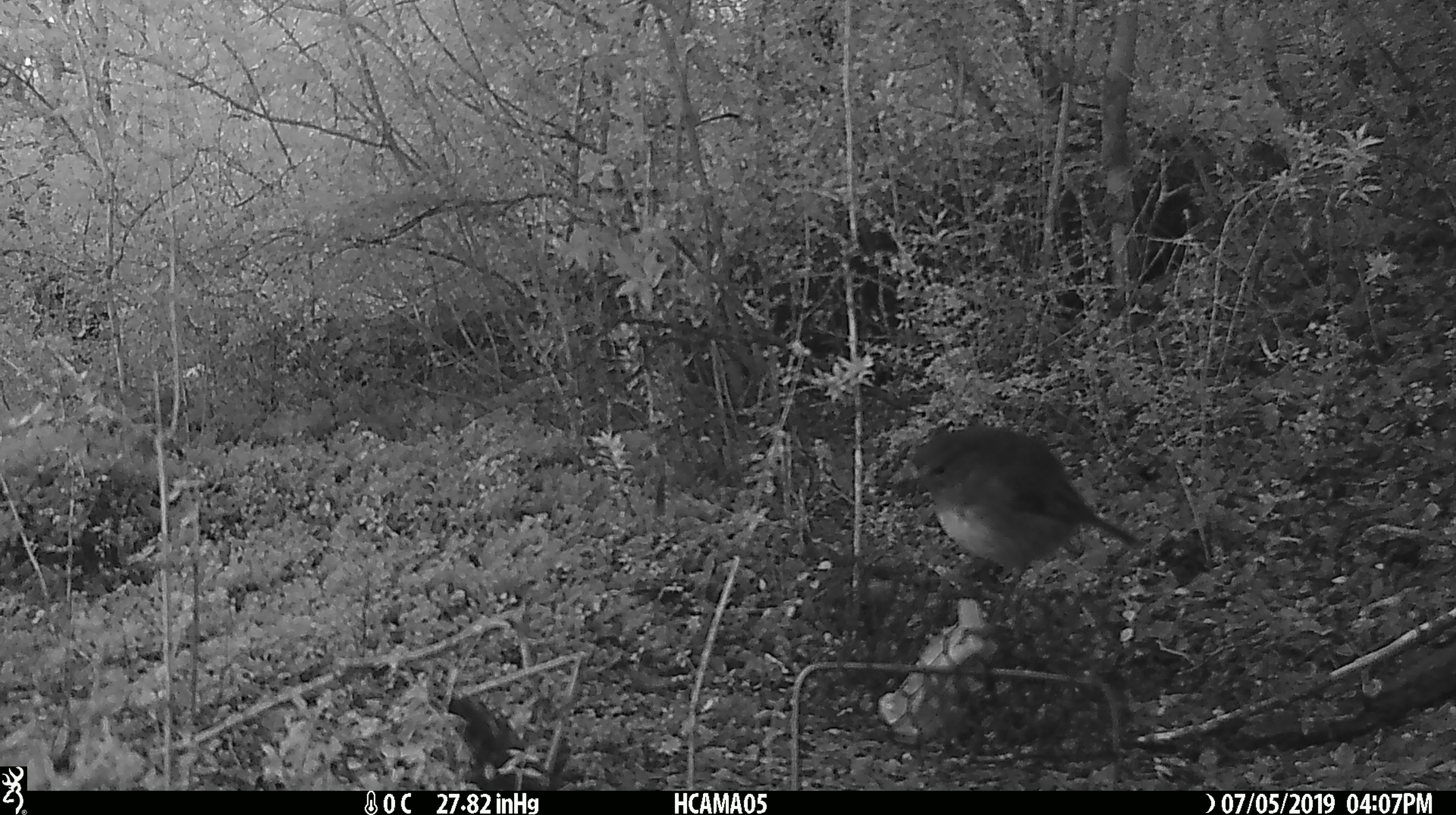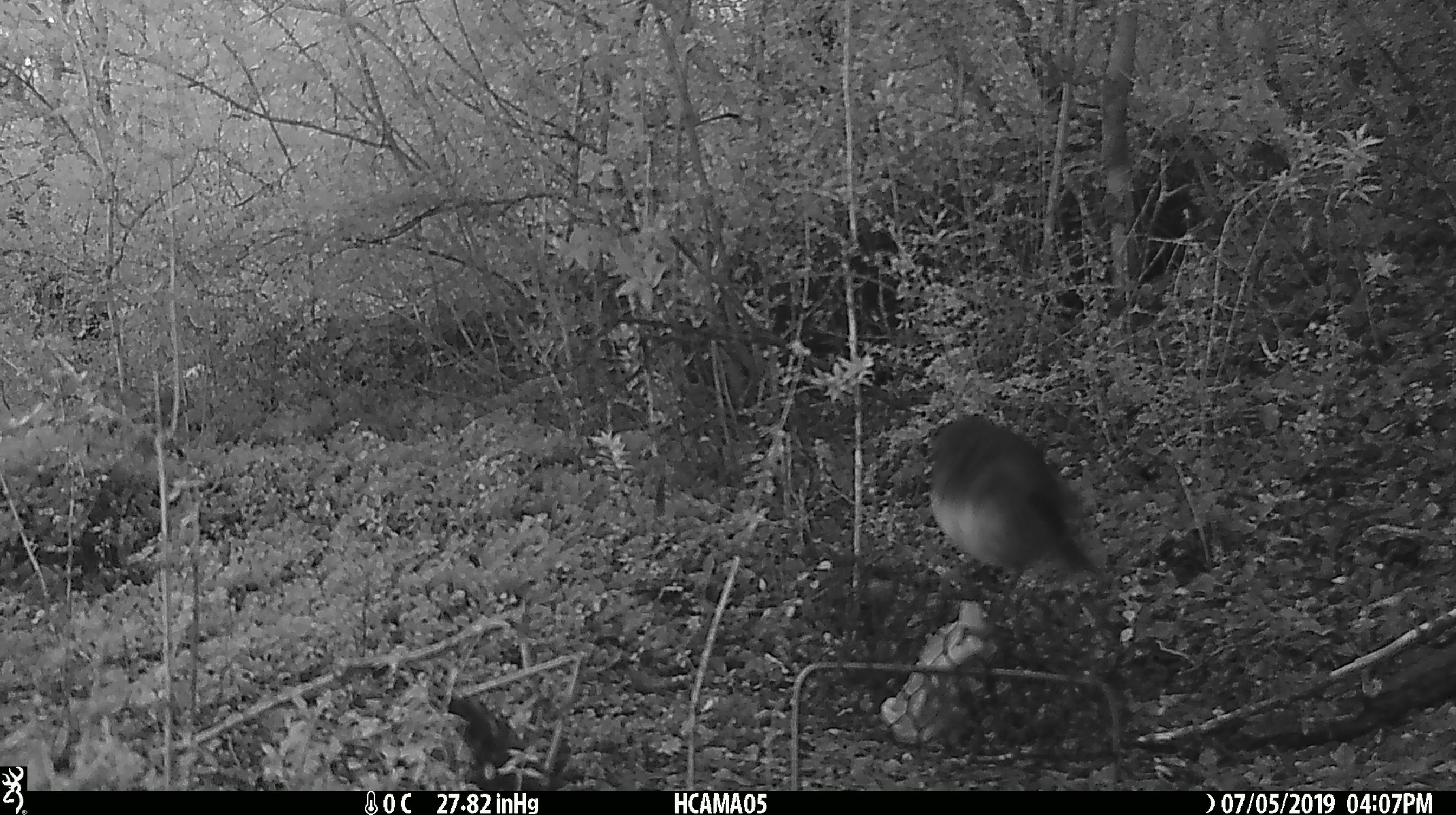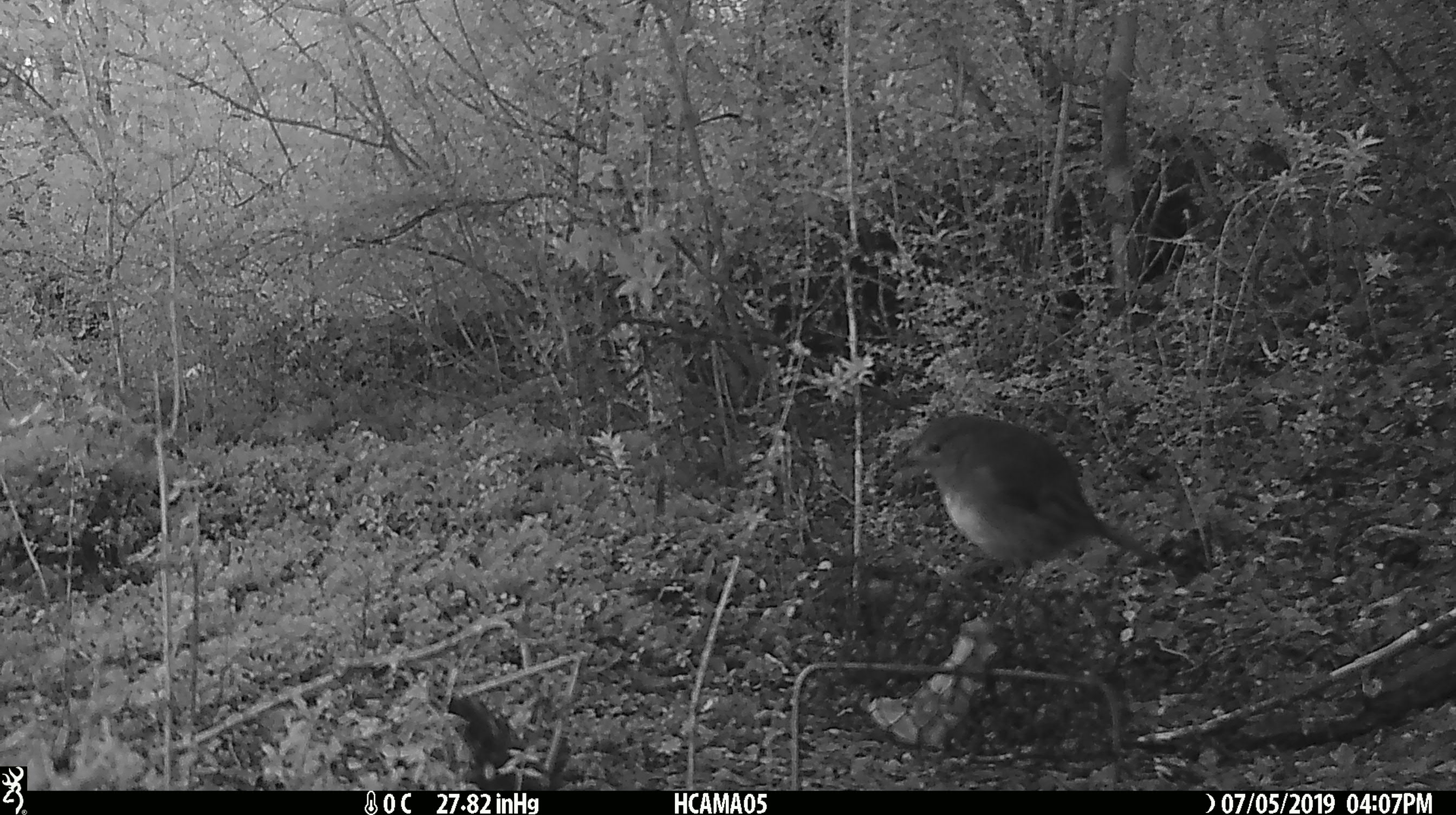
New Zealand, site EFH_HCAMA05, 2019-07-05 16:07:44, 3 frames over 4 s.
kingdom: Animalia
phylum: Chordata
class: Aves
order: Passeriformes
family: Petroicidae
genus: Petroica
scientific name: Petroica australis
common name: new zealand robin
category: robin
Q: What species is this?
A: Robin (new zealand robin) (Petroica australis).